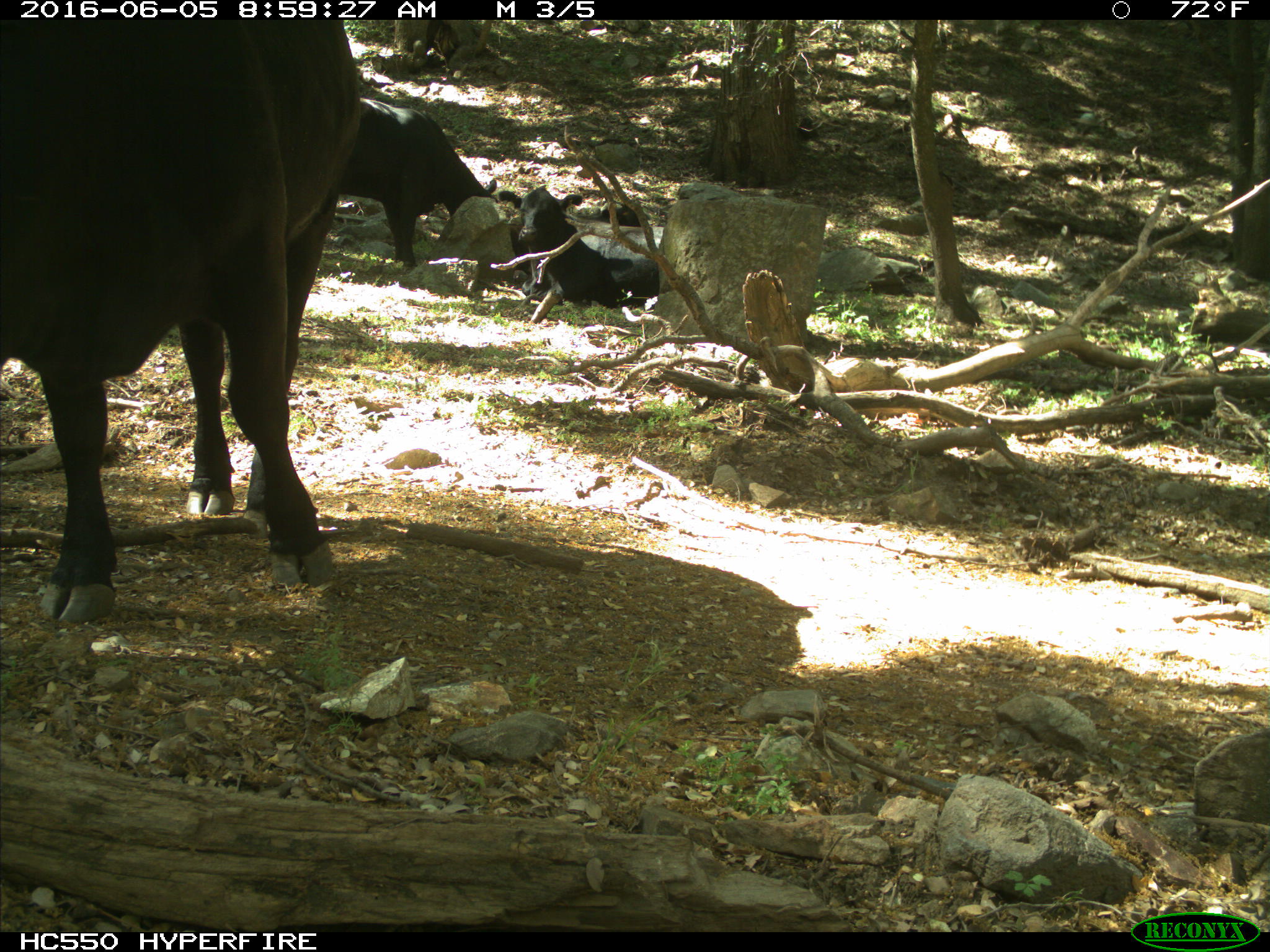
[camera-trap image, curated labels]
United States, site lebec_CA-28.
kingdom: Animalia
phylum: Chordata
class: Mammalia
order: Artiodactyla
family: Bovidae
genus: Bos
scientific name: Bos taurus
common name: domestic cow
Bos taurus (domestic cow).